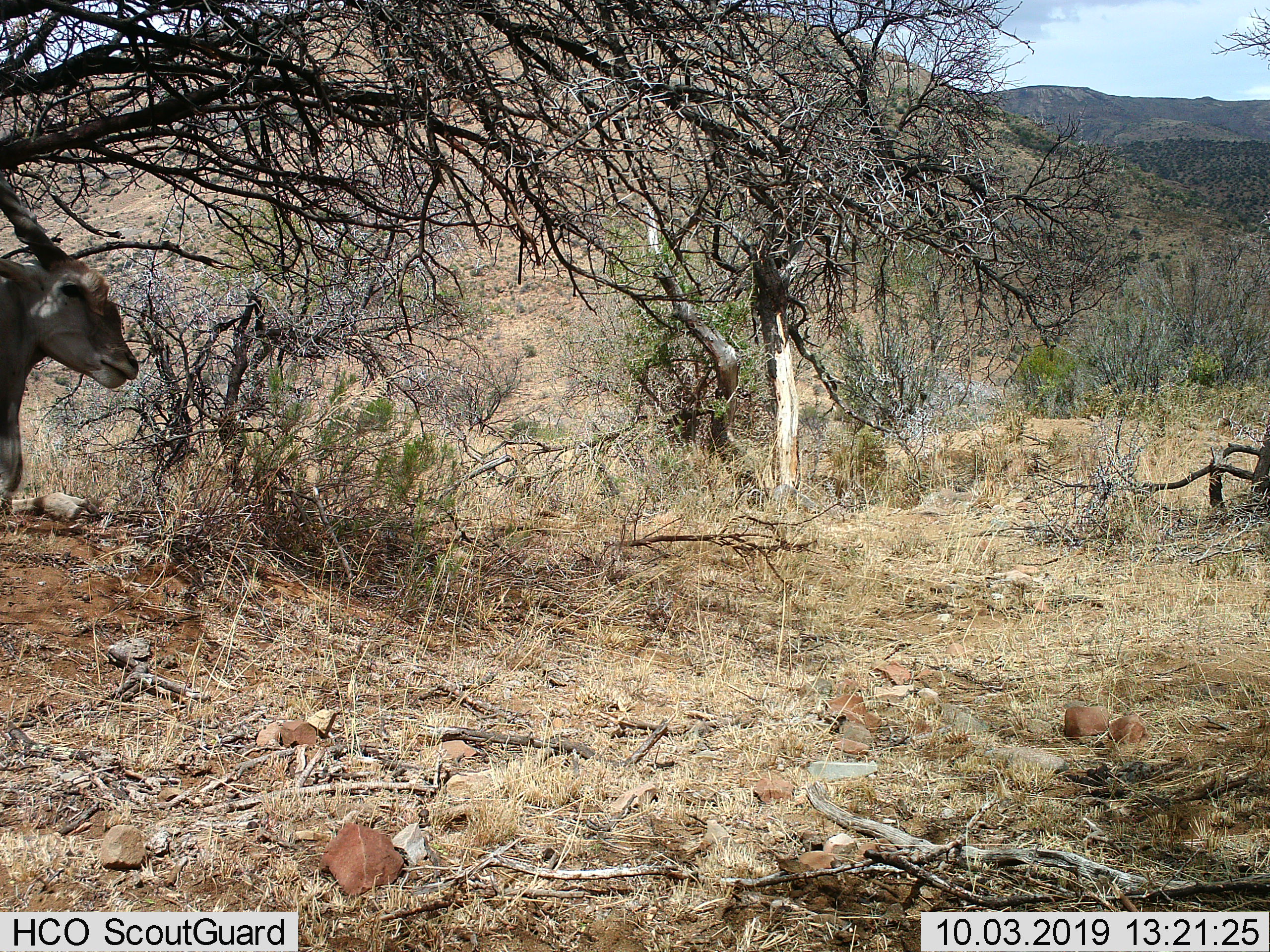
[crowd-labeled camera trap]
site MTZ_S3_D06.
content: unidentified animal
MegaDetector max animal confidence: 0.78